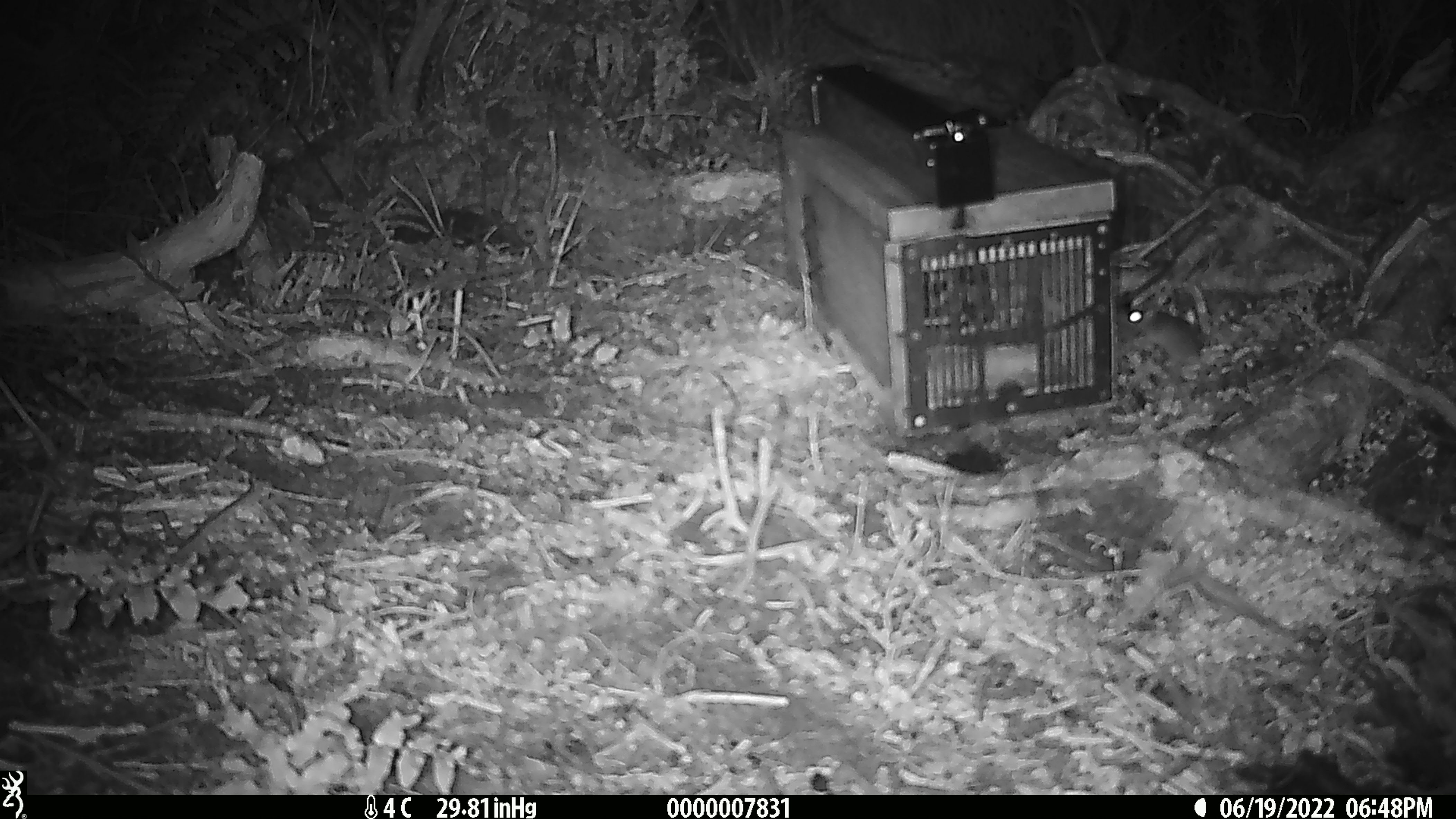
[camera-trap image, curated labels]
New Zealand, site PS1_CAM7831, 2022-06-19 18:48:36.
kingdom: Animalia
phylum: Chordata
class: Mammalia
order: Rodentia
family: Muridae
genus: Mus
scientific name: Mus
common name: mouse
Mouse (Mus).